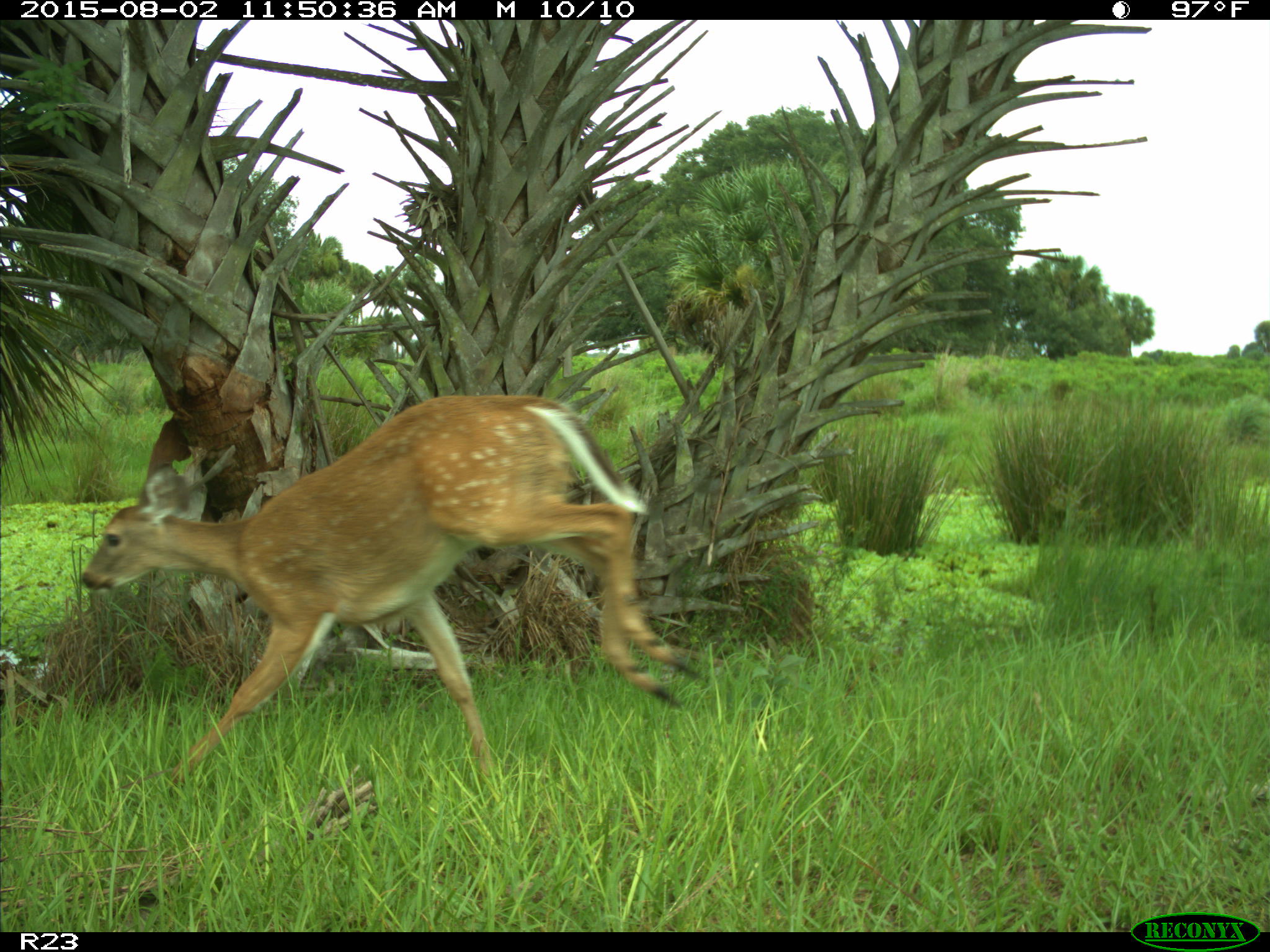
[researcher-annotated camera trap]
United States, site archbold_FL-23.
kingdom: Animalia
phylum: Chordata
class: Mammalia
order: Artiodactyla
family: Cervidae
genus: Odocoileus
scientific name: Odocoileus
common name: deer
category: unidentified deer